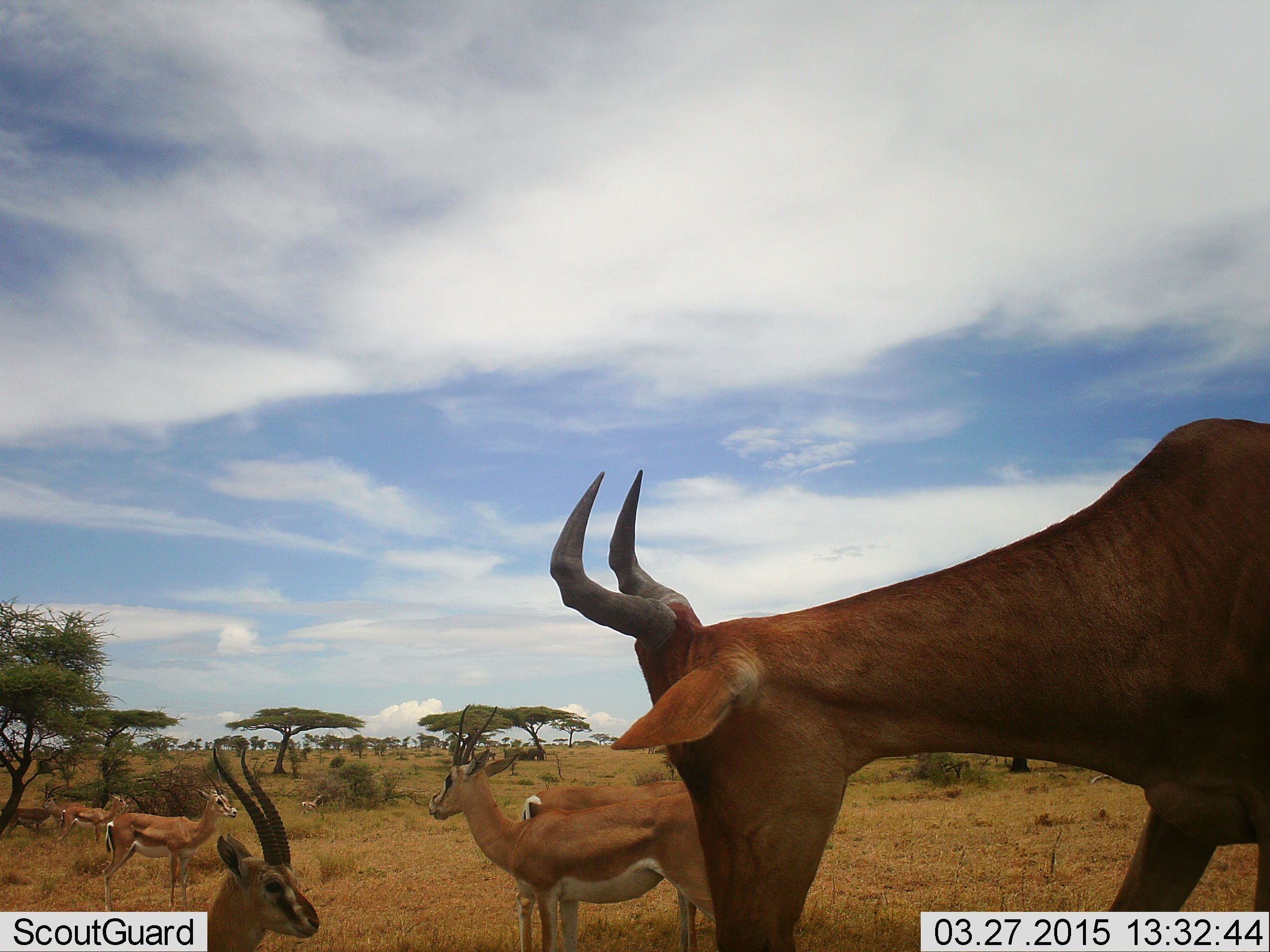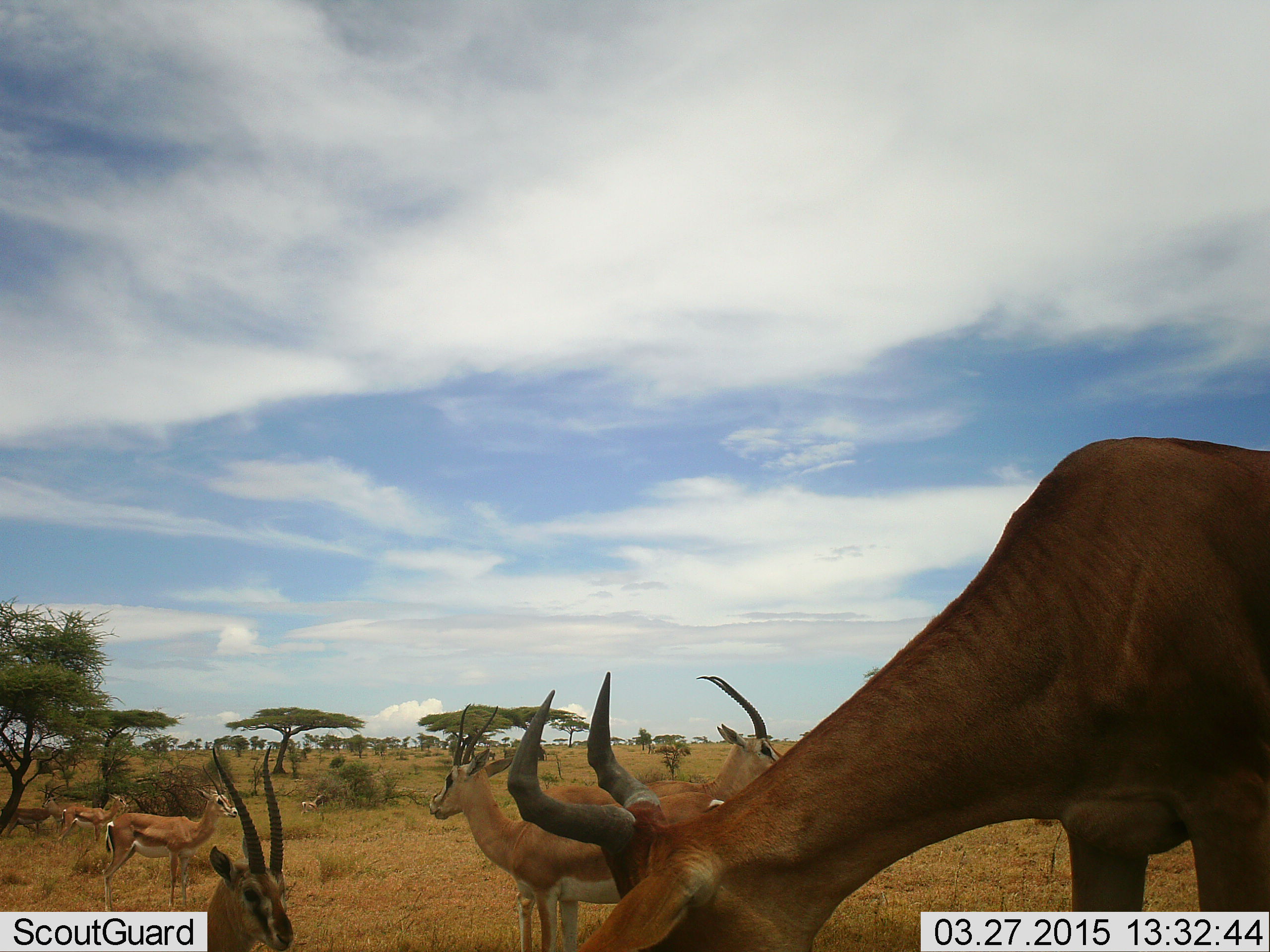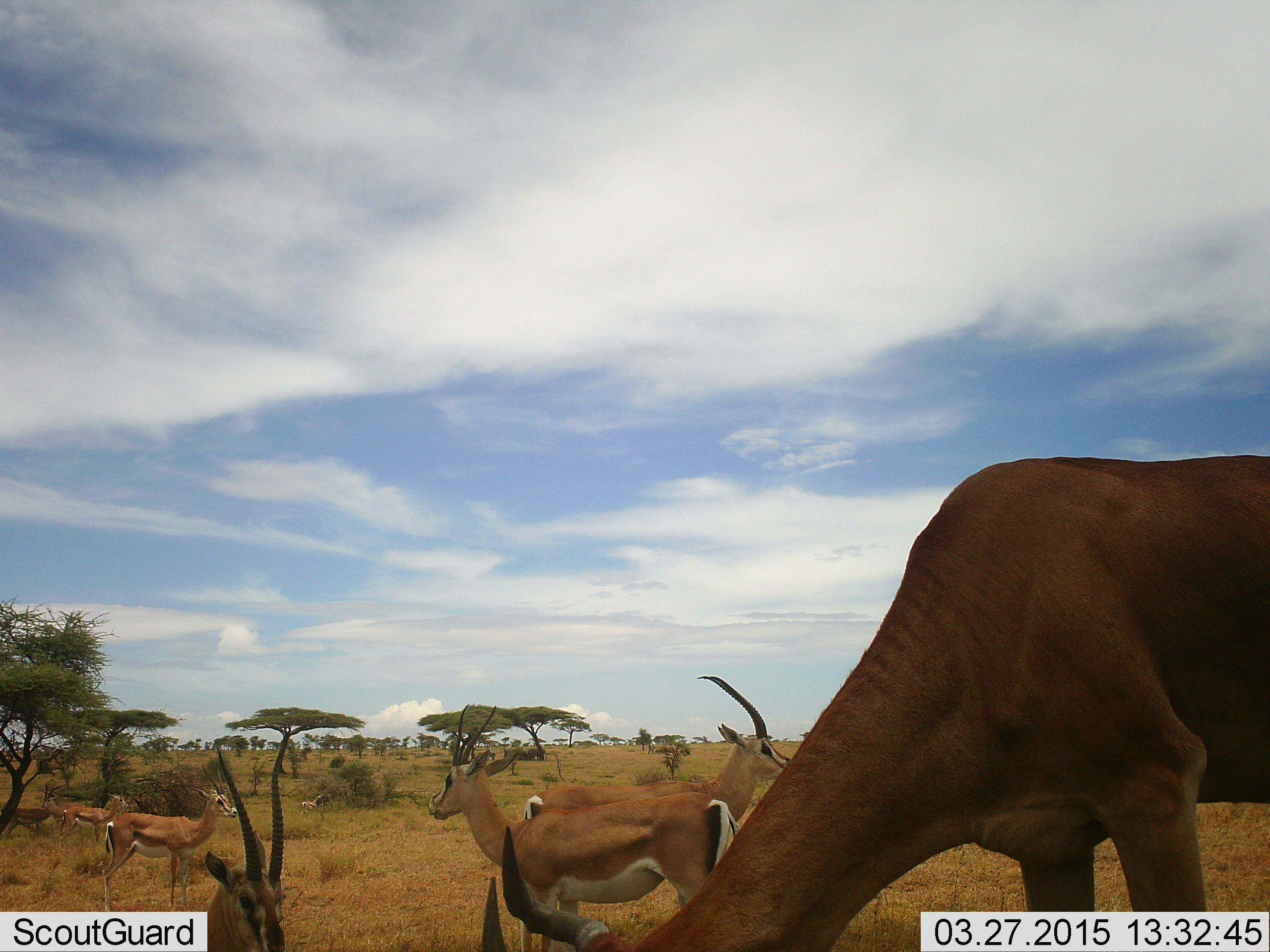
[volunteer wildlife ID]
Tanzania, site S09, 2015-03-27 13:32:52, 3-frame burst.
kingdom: Animalia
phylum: Chordata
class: Mammalia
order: Artiodactyla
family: Bovidae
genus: Nanger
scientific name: Nanger granti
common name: grant's gazelle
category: gazellegrants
Gazellegrants (grant's gazelle) (Nanger granti), count 5. Behavior (volunteer vote fractions): standing 88%, resting 24%, moving 12%, interacting 6%. Young present (vote fraction): 6%. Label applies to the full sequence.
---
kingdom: Animalia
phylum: Chordata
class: Mammalia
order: Artiodactyla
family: Bovidae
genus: Alcelaphus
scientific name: Alcelaphus buselaphus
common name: hartebeest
Hartebeest (Alcelaphus buselaphus), count 1. Behavior (volunteer vote fractions): standing 29%, resting 0%, moving 0%, interacting 0%. Young present (vote fraction): 0%. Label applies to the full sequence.